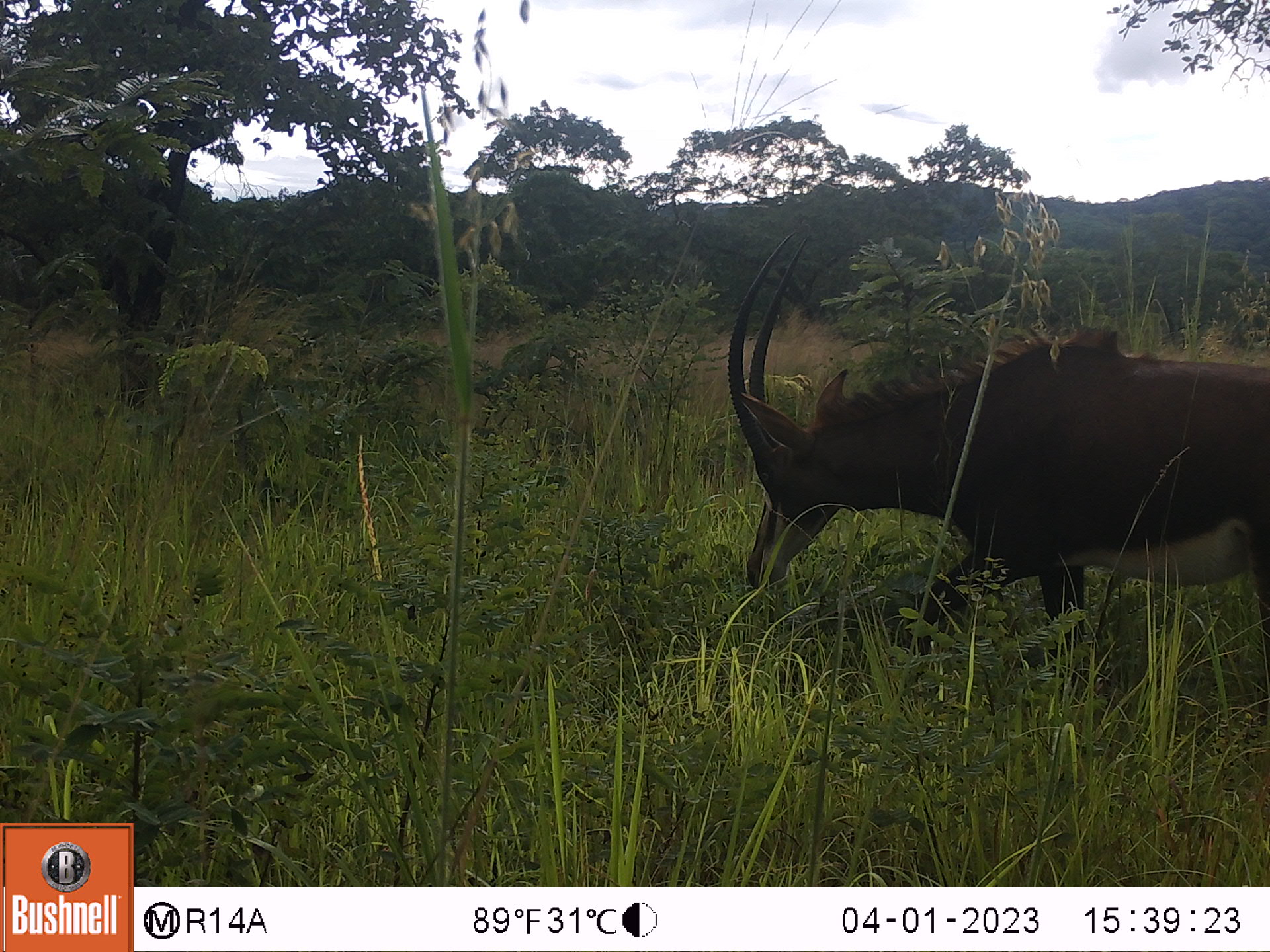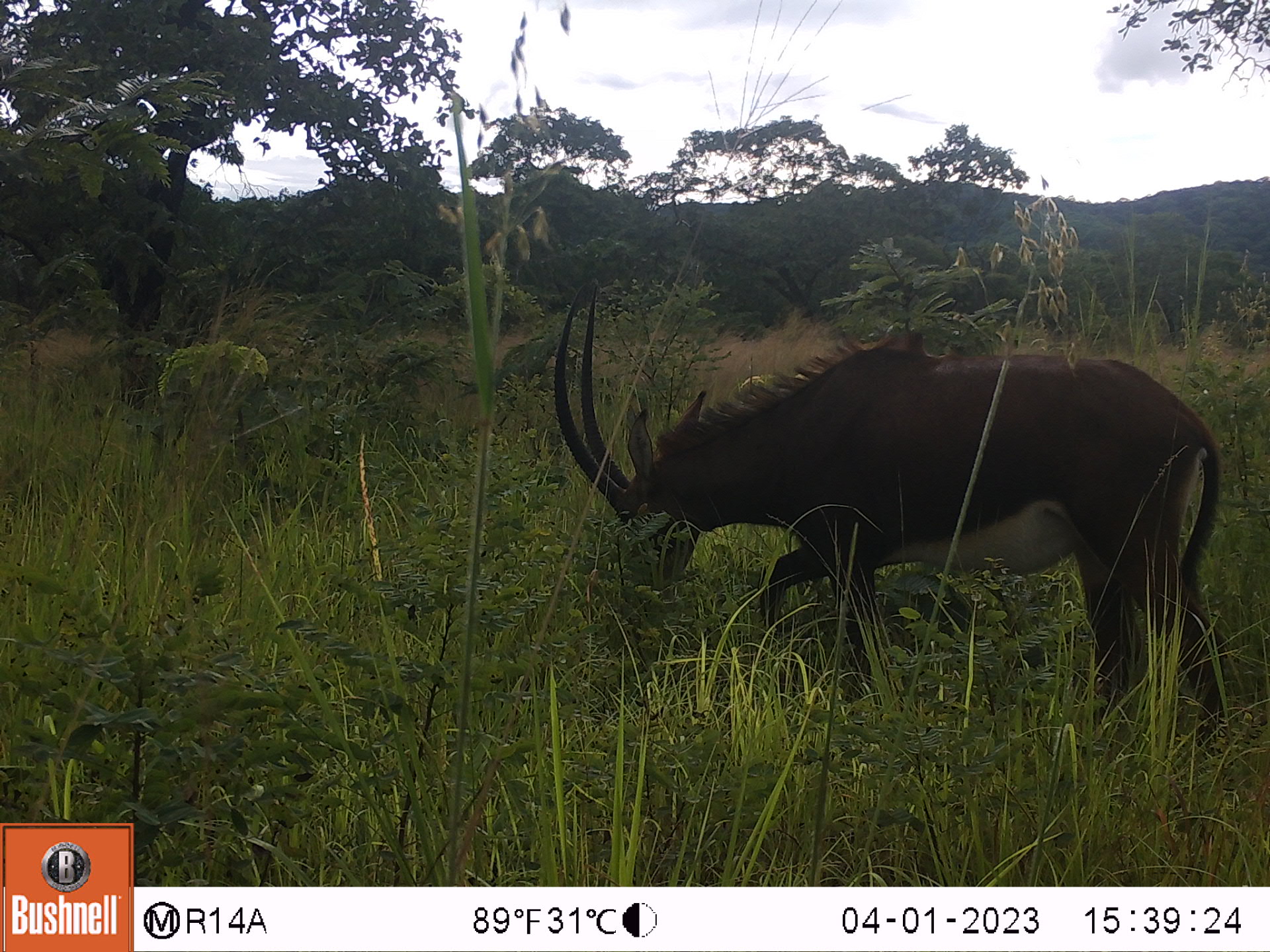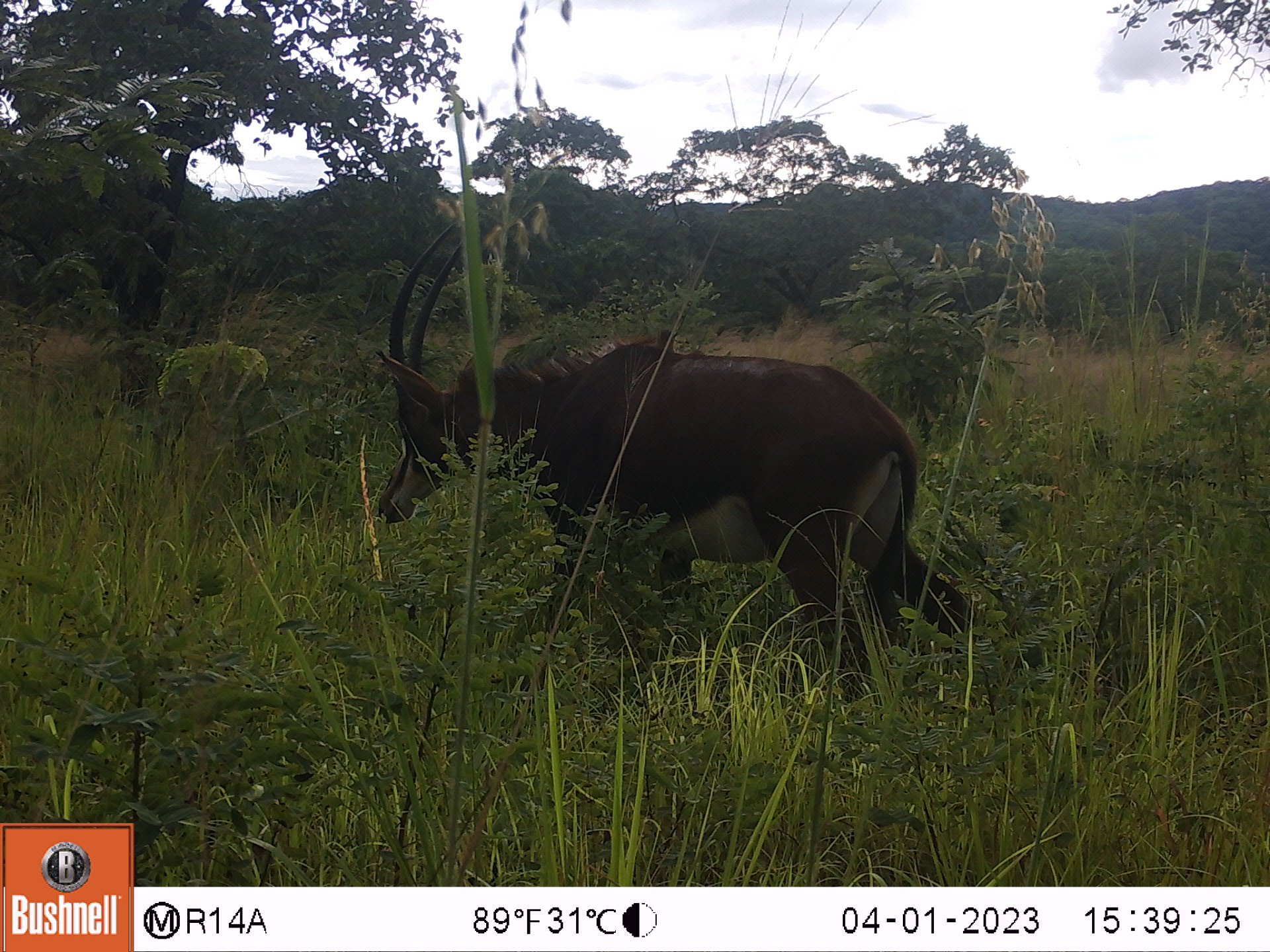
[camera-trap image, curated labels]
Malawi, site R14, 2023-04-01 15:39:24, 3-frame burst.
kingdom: Animalia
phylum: Chordata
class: Mammalia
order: Artiodactyla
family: Bovidae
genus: Hippotragus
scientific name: Hippotragus niger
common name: sable antelope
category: sable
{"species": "sable (sable antelope) (Hippotragus niger)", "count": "1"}